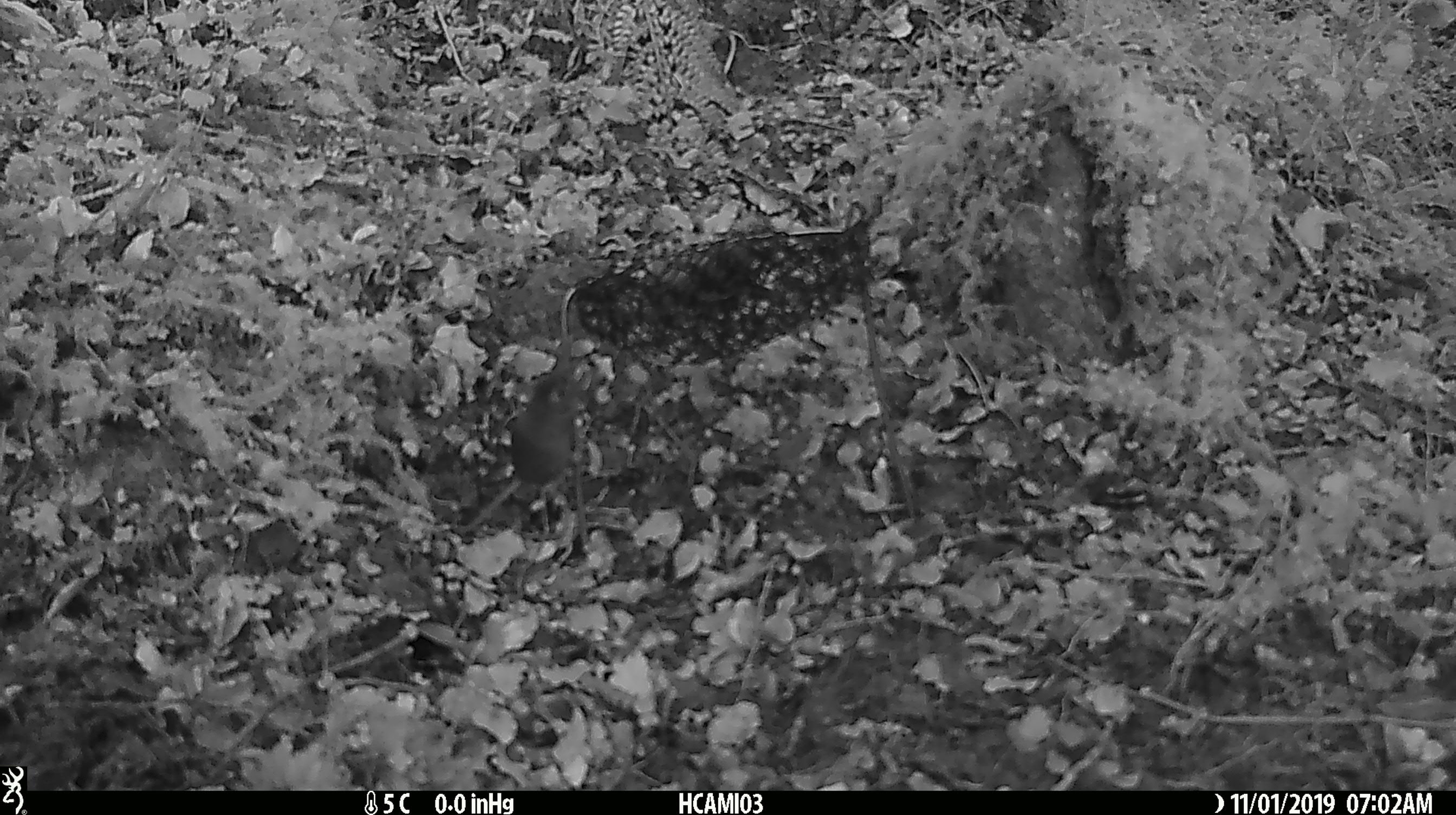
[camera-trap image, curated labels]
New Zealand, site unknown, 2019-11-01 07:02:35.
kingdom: Animalia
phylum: Chordata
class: Mammalia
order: Rodentia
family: Muridae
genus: Mus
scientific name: Mus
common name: mouse